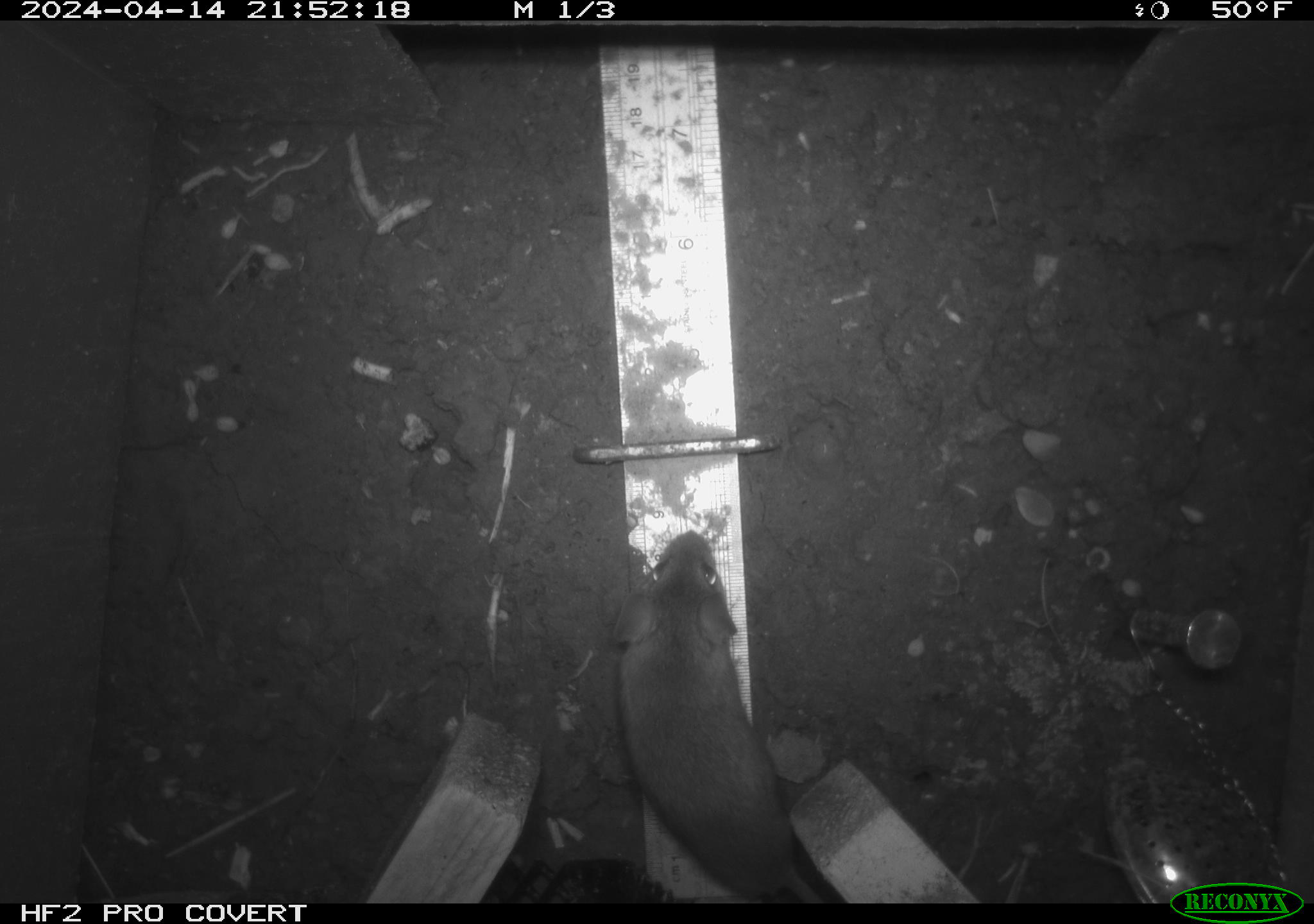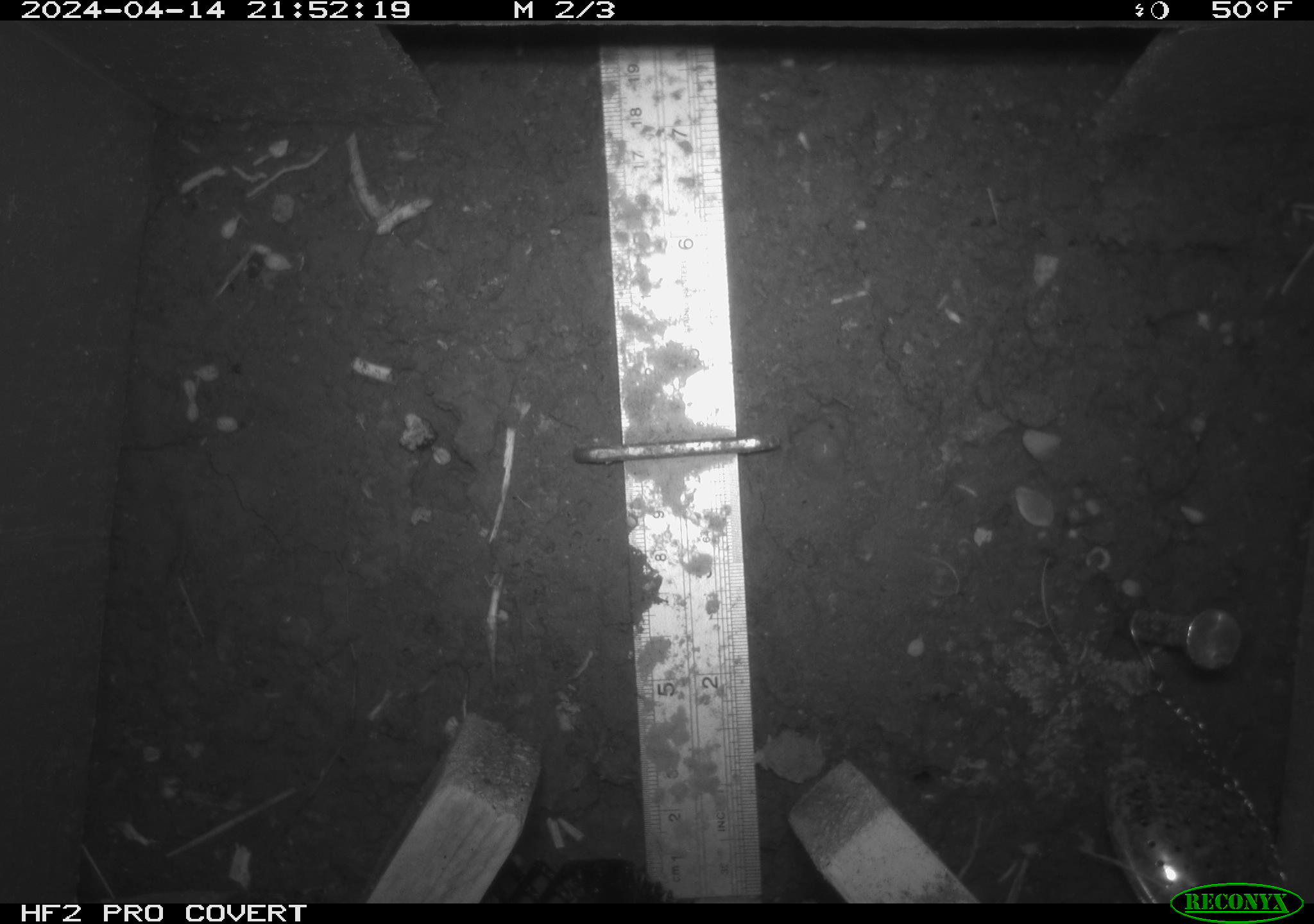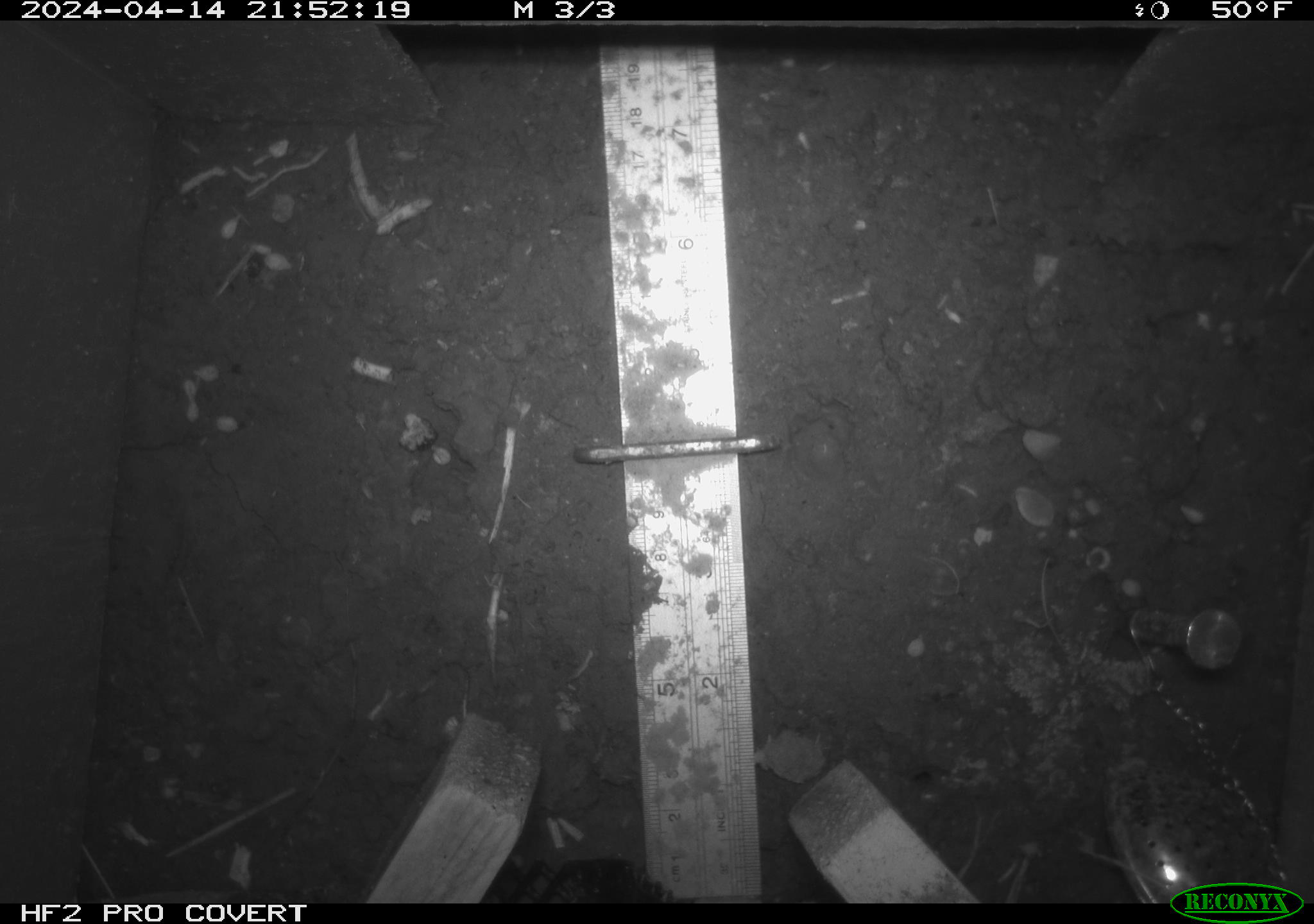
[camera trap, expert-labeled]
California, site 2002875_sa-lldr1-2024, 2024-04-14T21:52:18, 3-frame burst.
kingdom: Animalia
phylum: Chordata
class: Mammalia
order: Rodentia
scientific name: Rodentia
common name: rodent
Rodent (Rodentia).